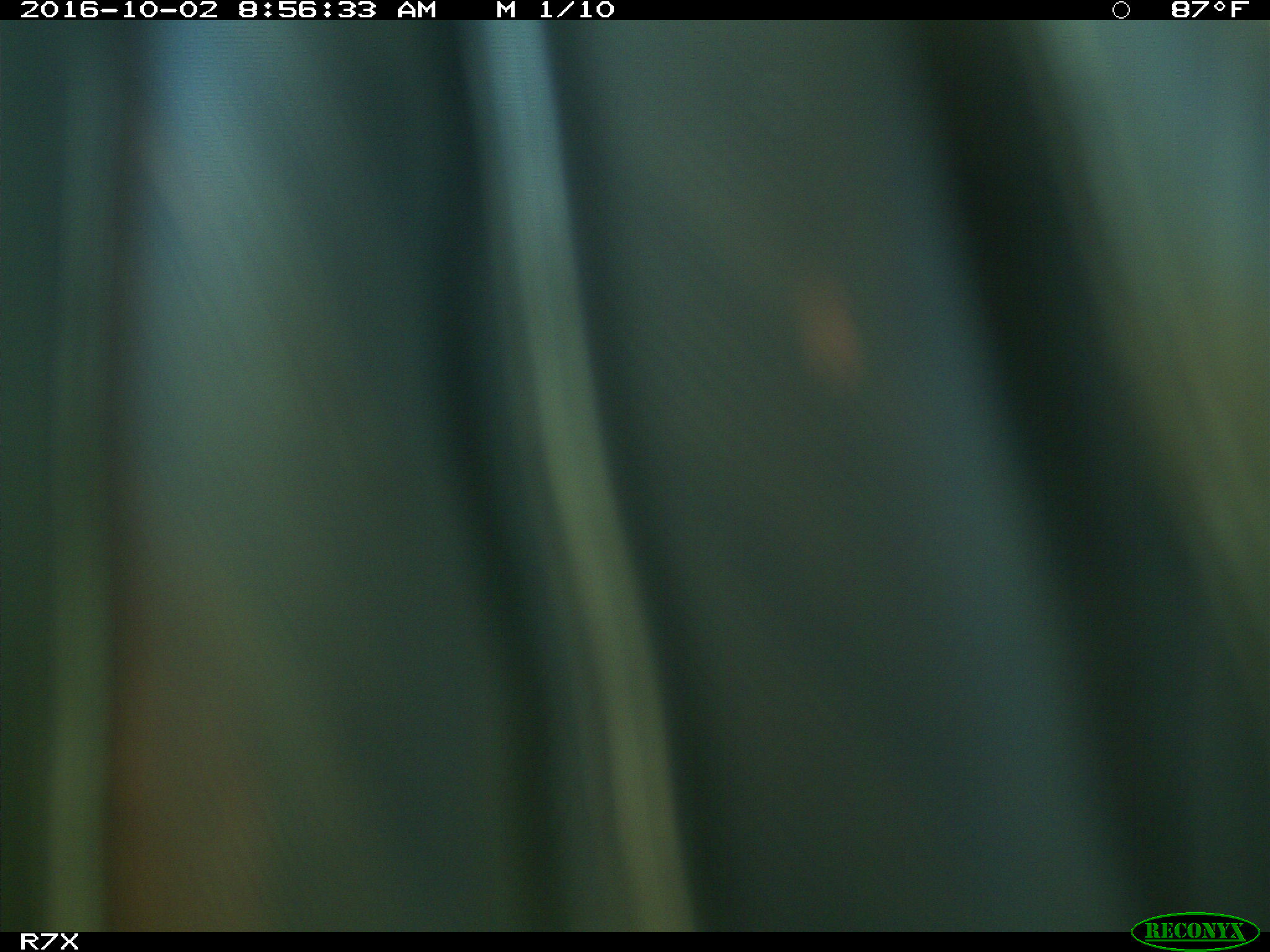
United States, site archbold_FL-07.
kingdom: Animalia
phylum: Chordata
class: Aves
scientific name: Aves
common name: birds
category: unidentified bird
Unidentified bird (birds) (Aves).